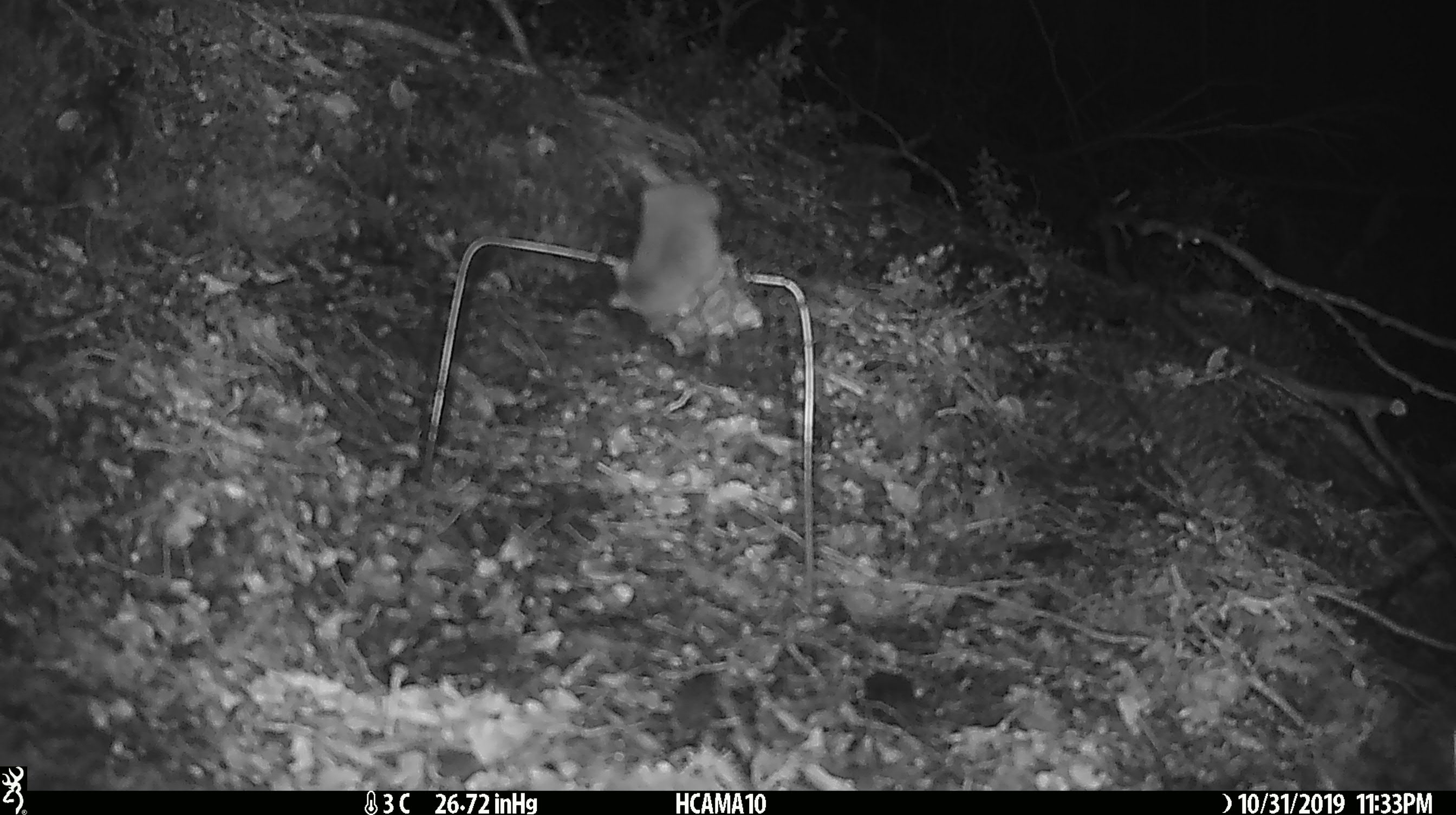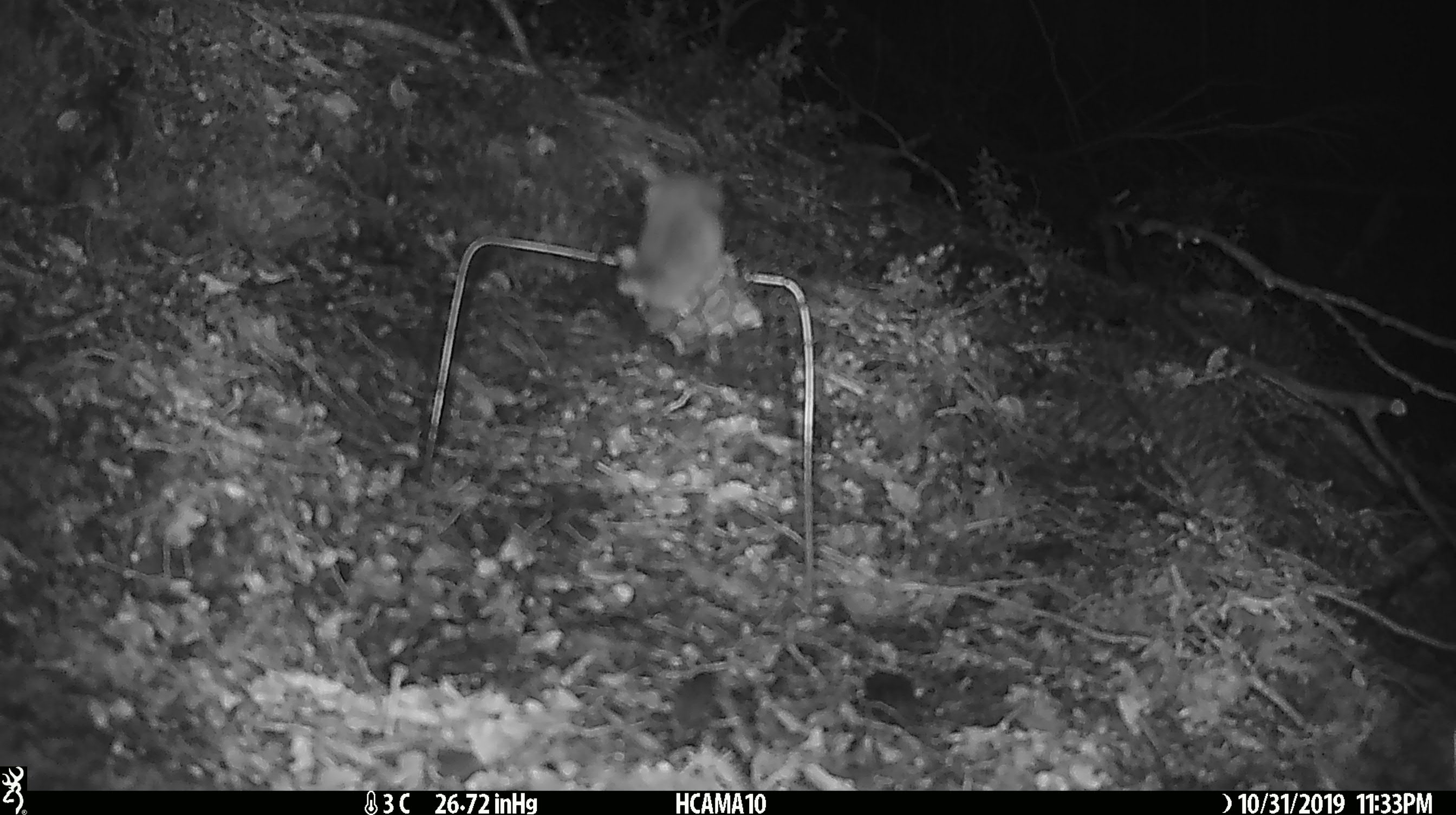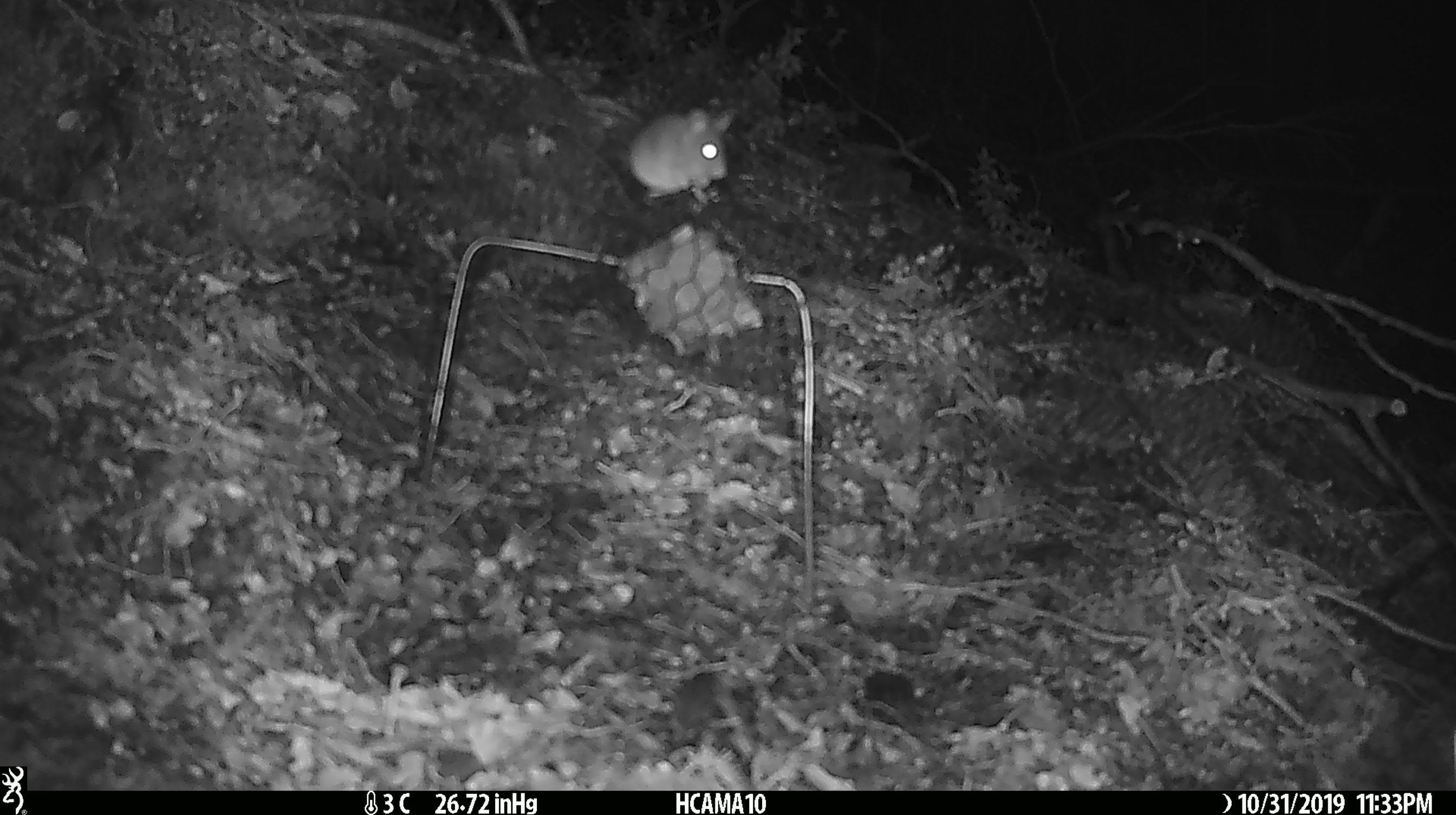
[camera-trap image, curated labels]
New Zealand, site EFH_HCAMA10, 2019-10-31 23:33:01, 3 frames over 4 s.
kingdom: Animalia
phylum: Chordata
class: Mammalia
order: Rodentia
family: Muridae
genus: Mus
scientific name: Mus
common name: mouse